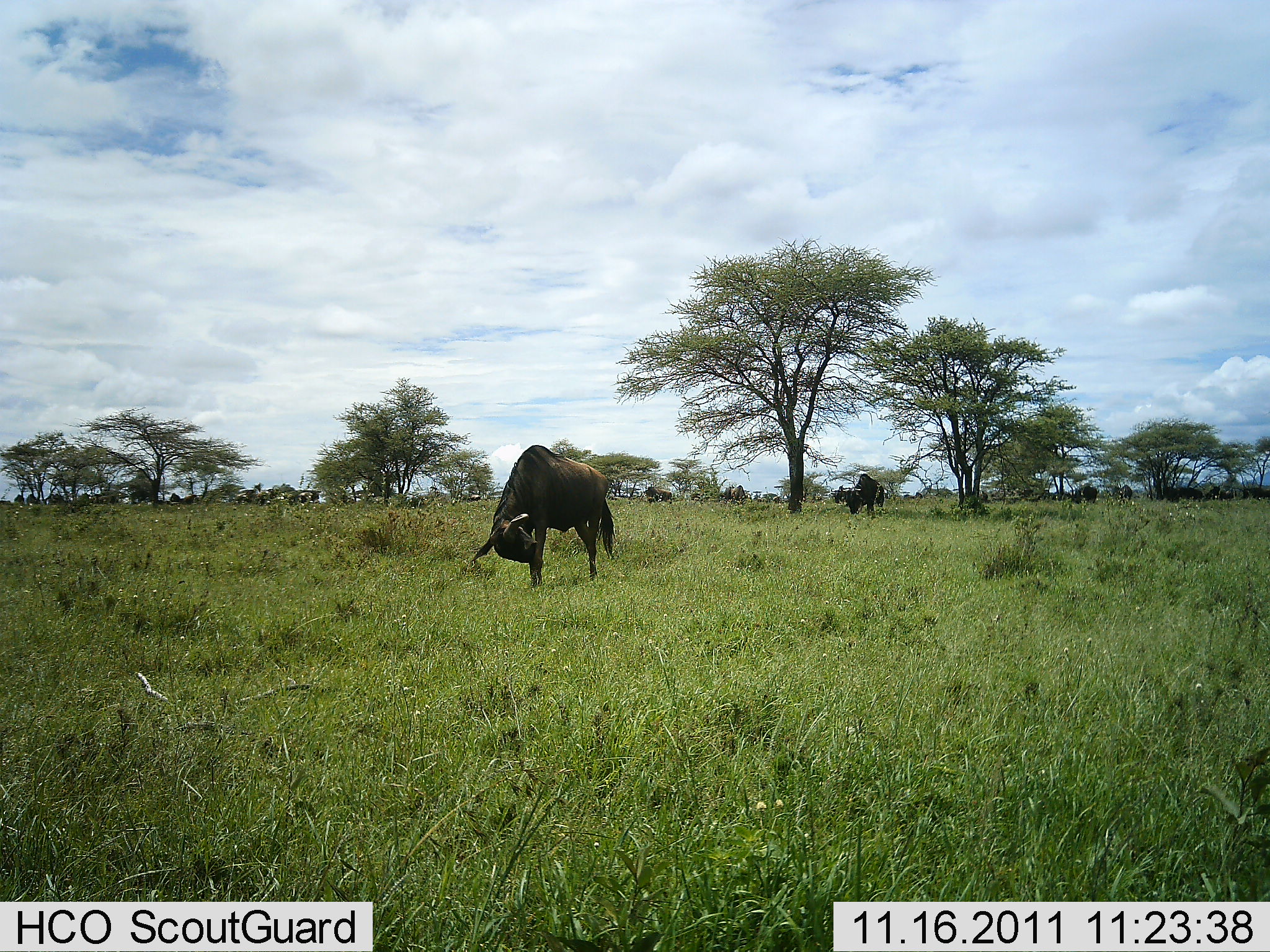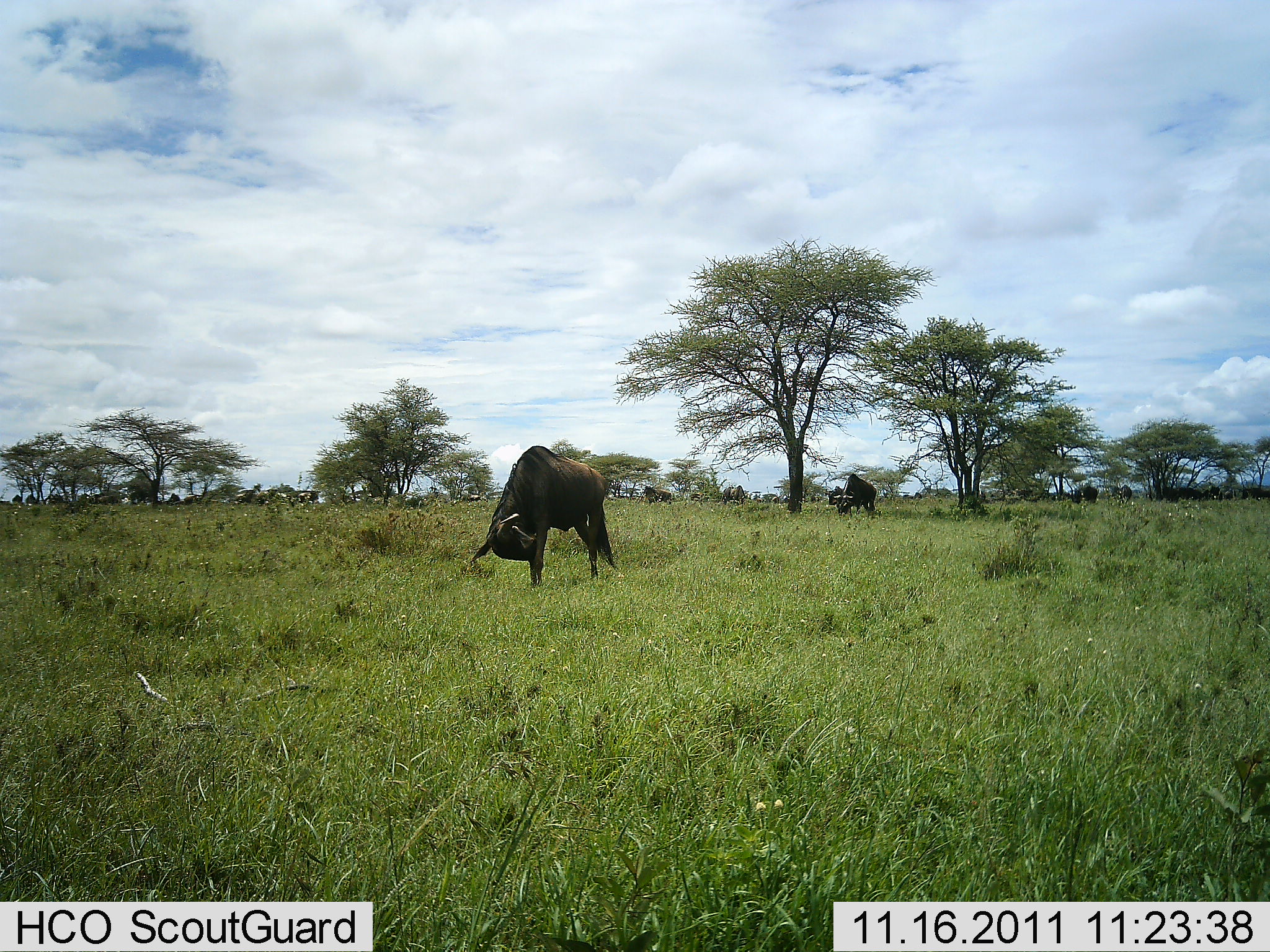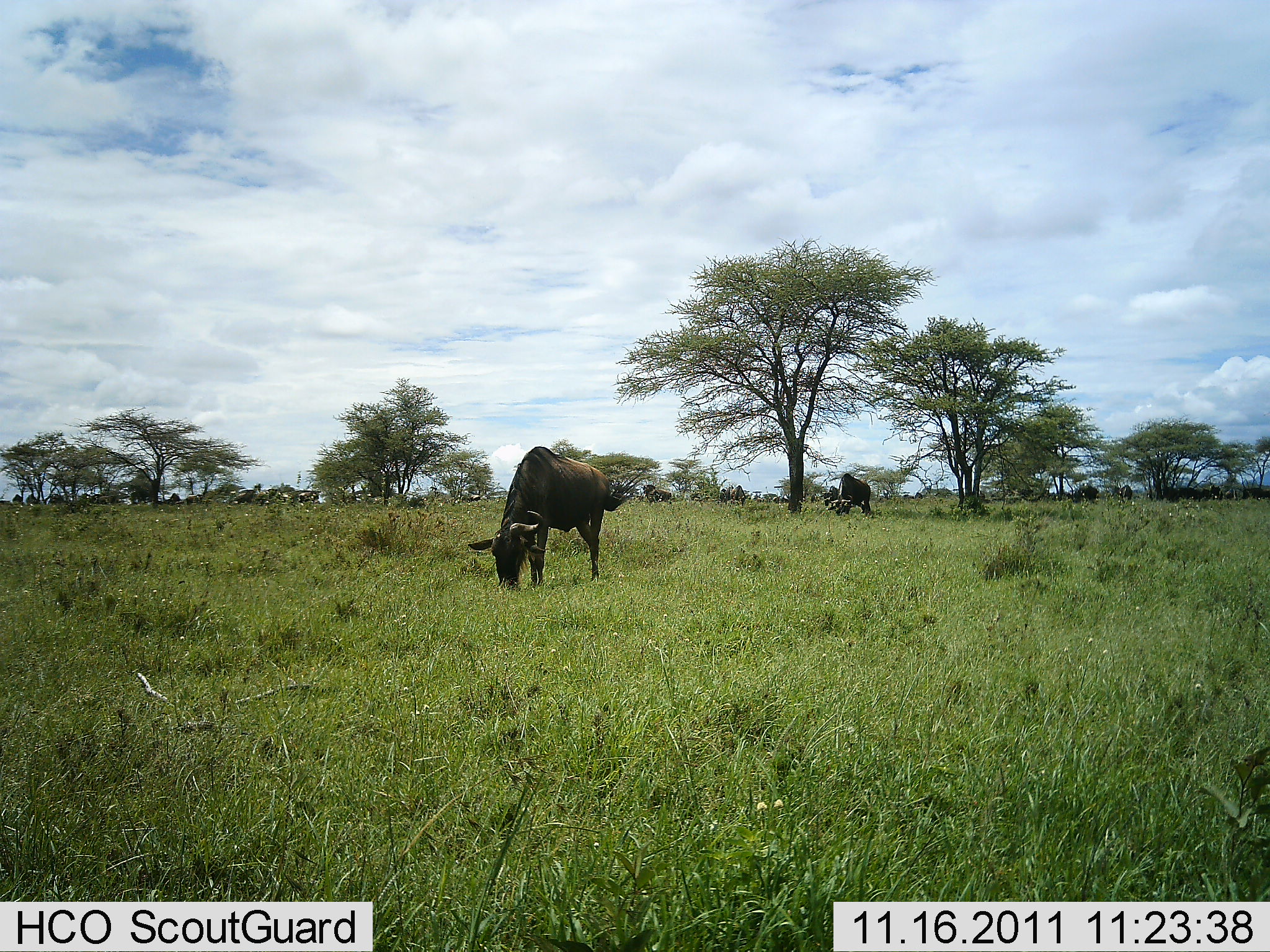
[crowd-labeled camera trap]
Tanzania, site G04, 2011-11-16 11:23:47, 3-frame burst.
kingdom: Animalia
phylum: Chordata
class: Mammalia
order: Artiodactyla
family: Bovidae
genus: Connochaetes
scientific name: Connochaetes taurinus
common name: blue wildebeest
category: wildebeest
Wildebeest (blue wildebeest) (Connochaetes taurinus), count 11-50. Behavior (volunteer vote fractions): standing 87%, resting 0%, moving 13%, interacting 0%. Young present (vote fraction): 0%. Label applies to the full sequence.